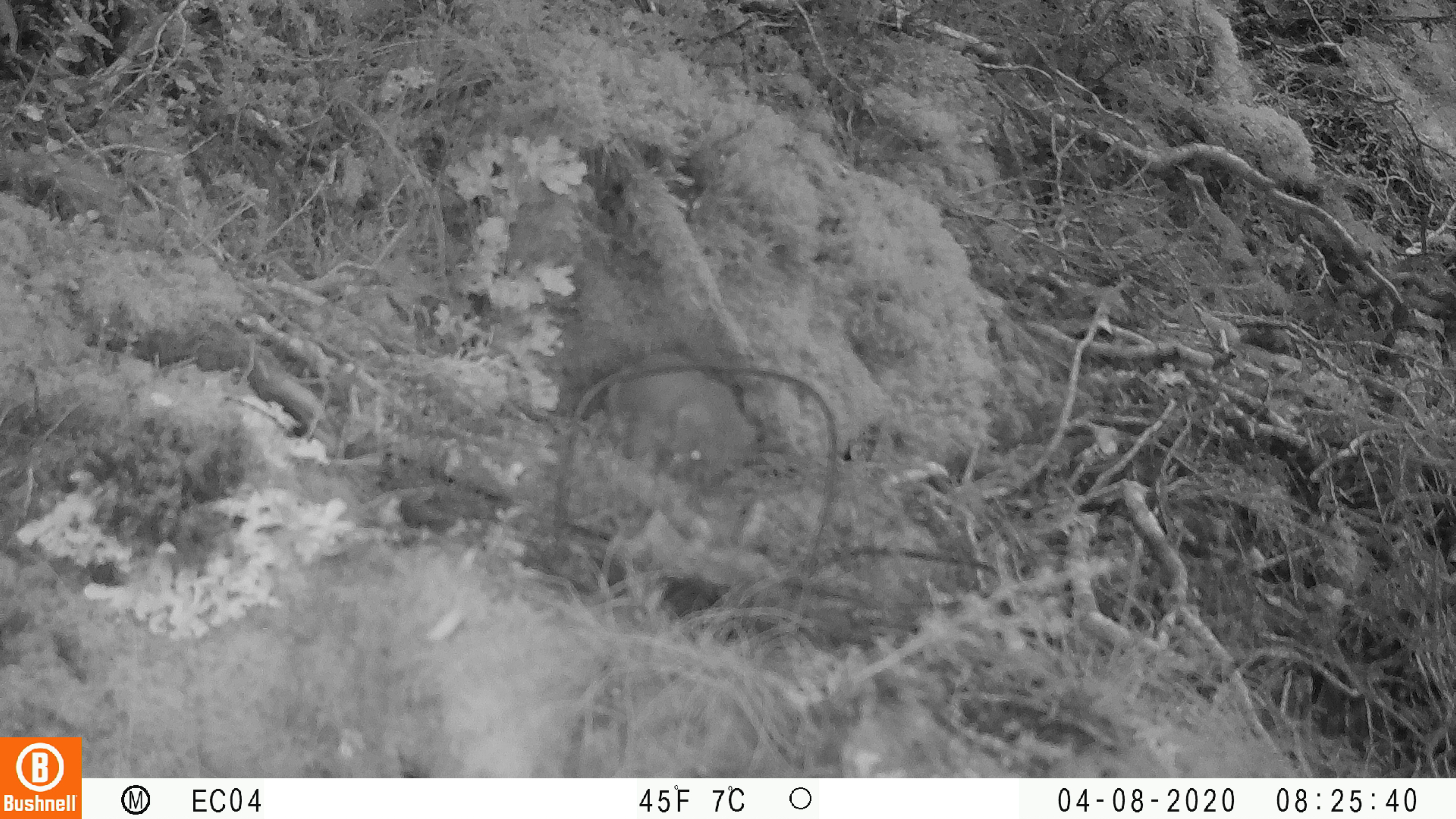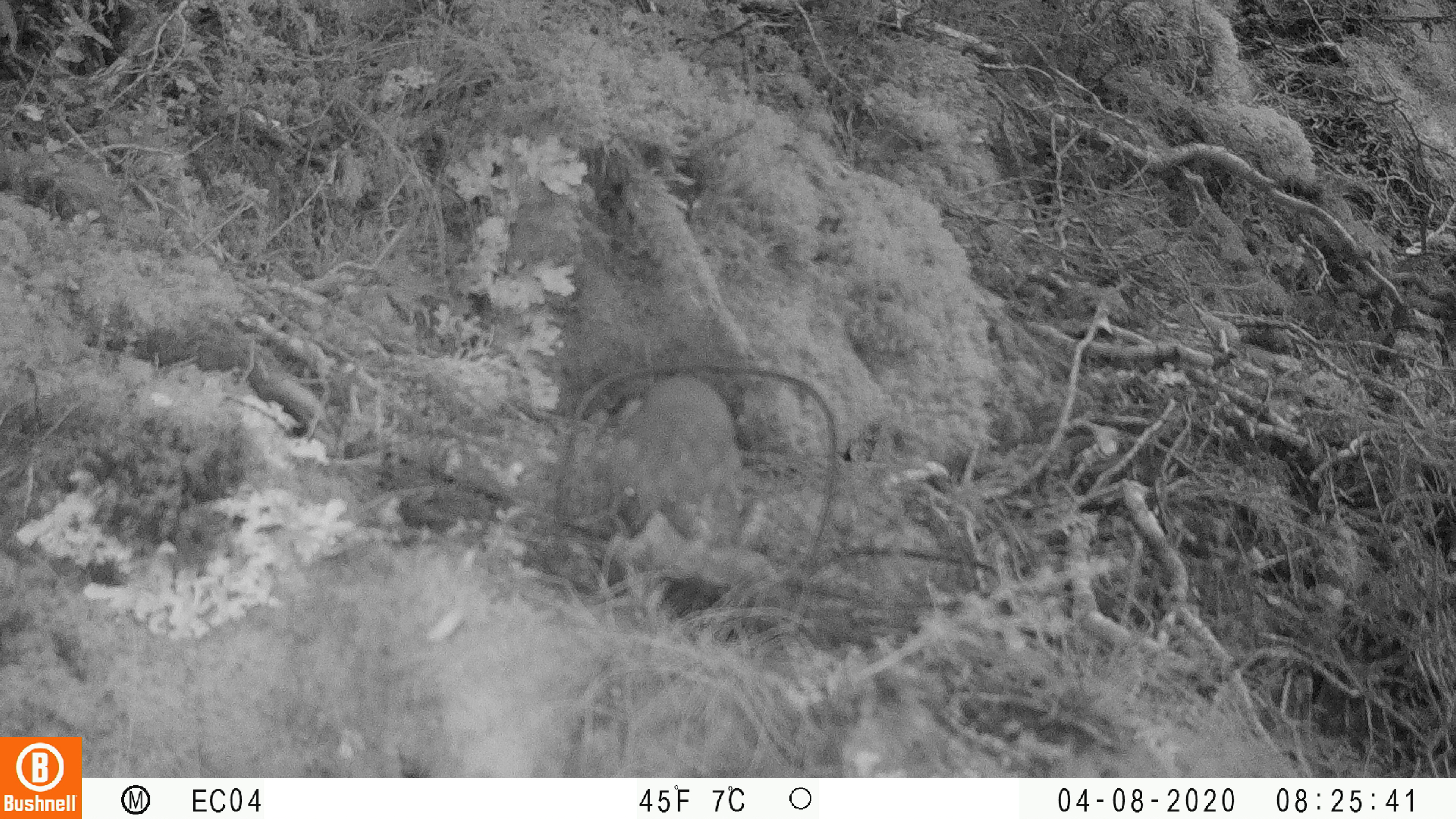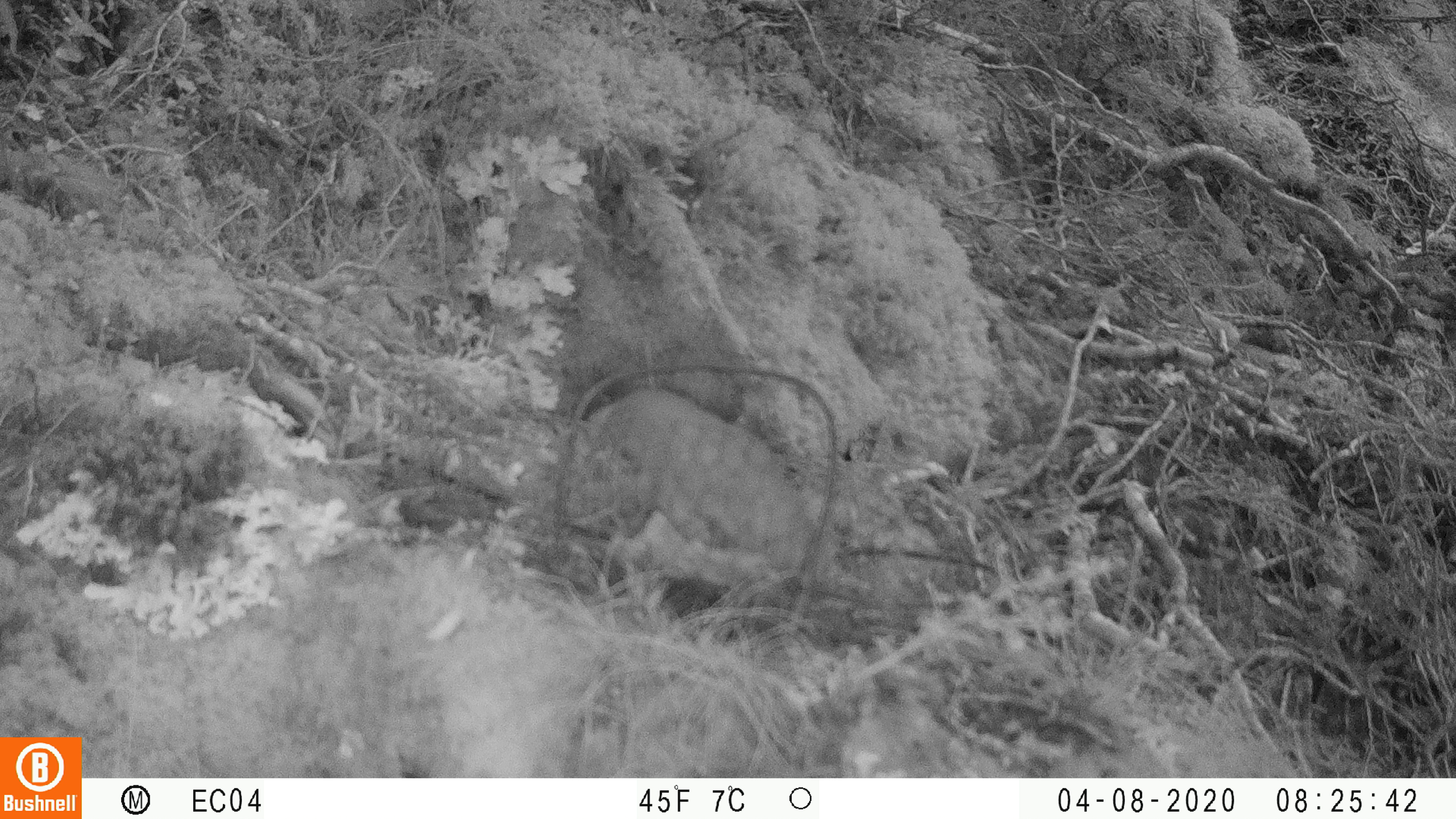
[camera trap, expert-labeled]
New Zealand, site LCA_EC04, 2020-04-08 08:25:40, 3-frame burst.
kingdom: Animalia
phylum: Chordata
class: Mammalia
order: Carnivora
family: Mustelidae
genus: Mustela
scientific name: Mustela erminea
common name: stoat